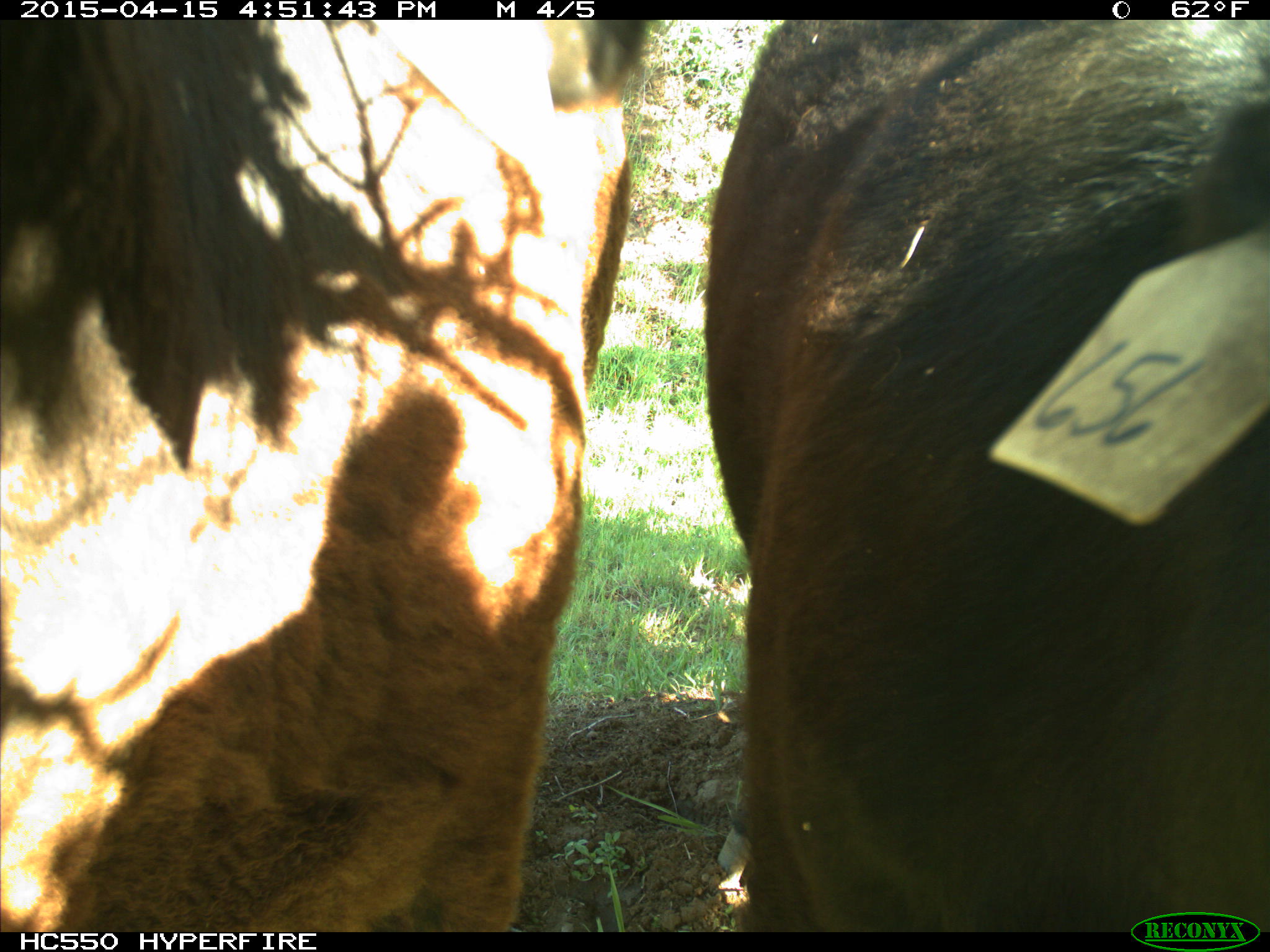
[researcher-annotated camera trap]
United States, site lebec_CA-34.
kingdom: Animalia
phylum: Chordata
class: Mammalia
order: Artiodactyla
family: Bovidae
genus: Bos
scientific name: Bos taurus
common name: domestic cow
Bos taurus (domestic cow).